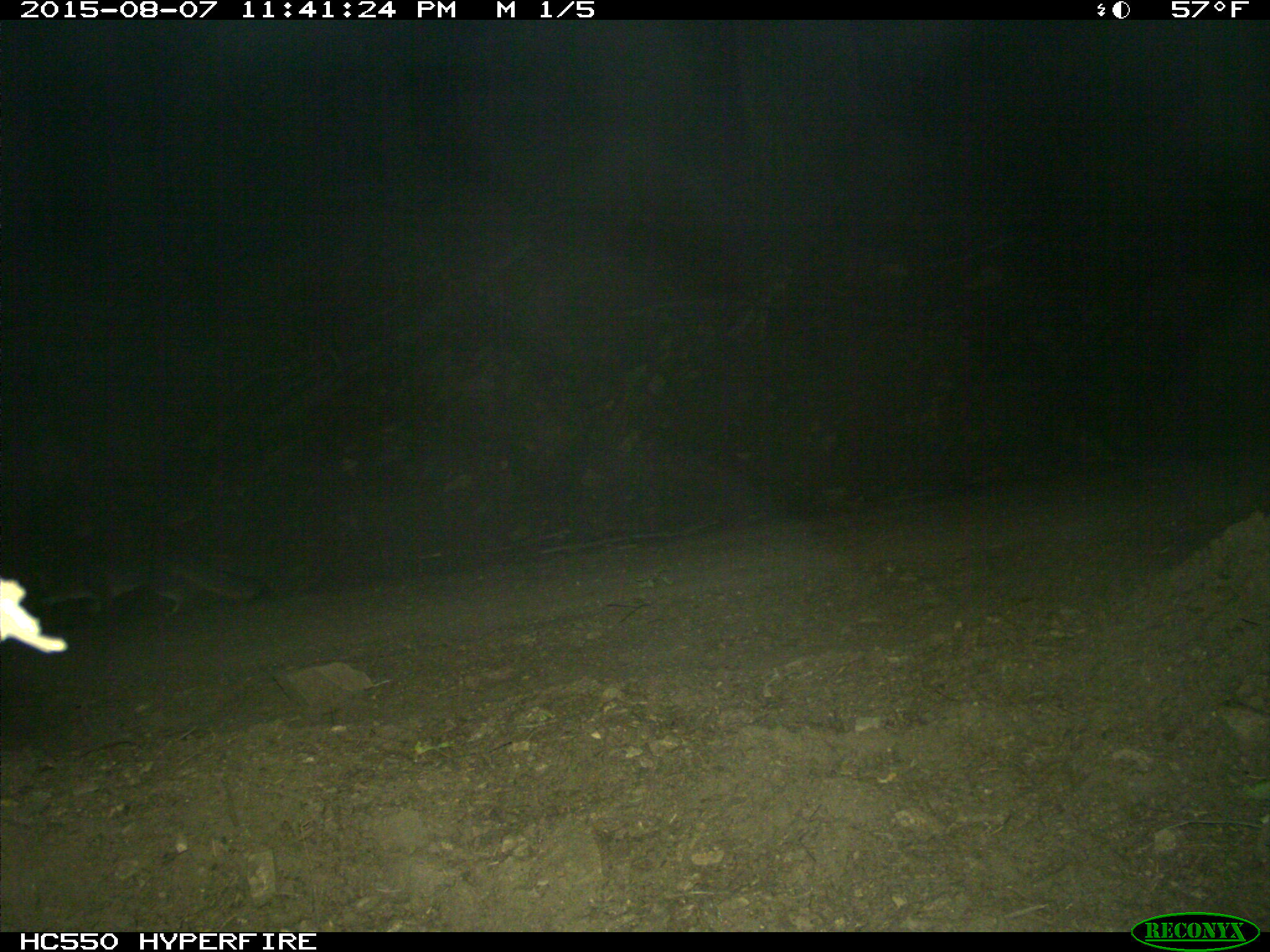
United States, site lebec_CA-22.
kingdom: Animalia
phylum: Chordata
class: Mammalia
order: Carnivora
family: Canidae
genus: Urocyon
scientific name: Urocyon cinereoargenteus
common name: gray fox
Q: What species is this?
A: Urocyon cinereoargenteus (gray fox).